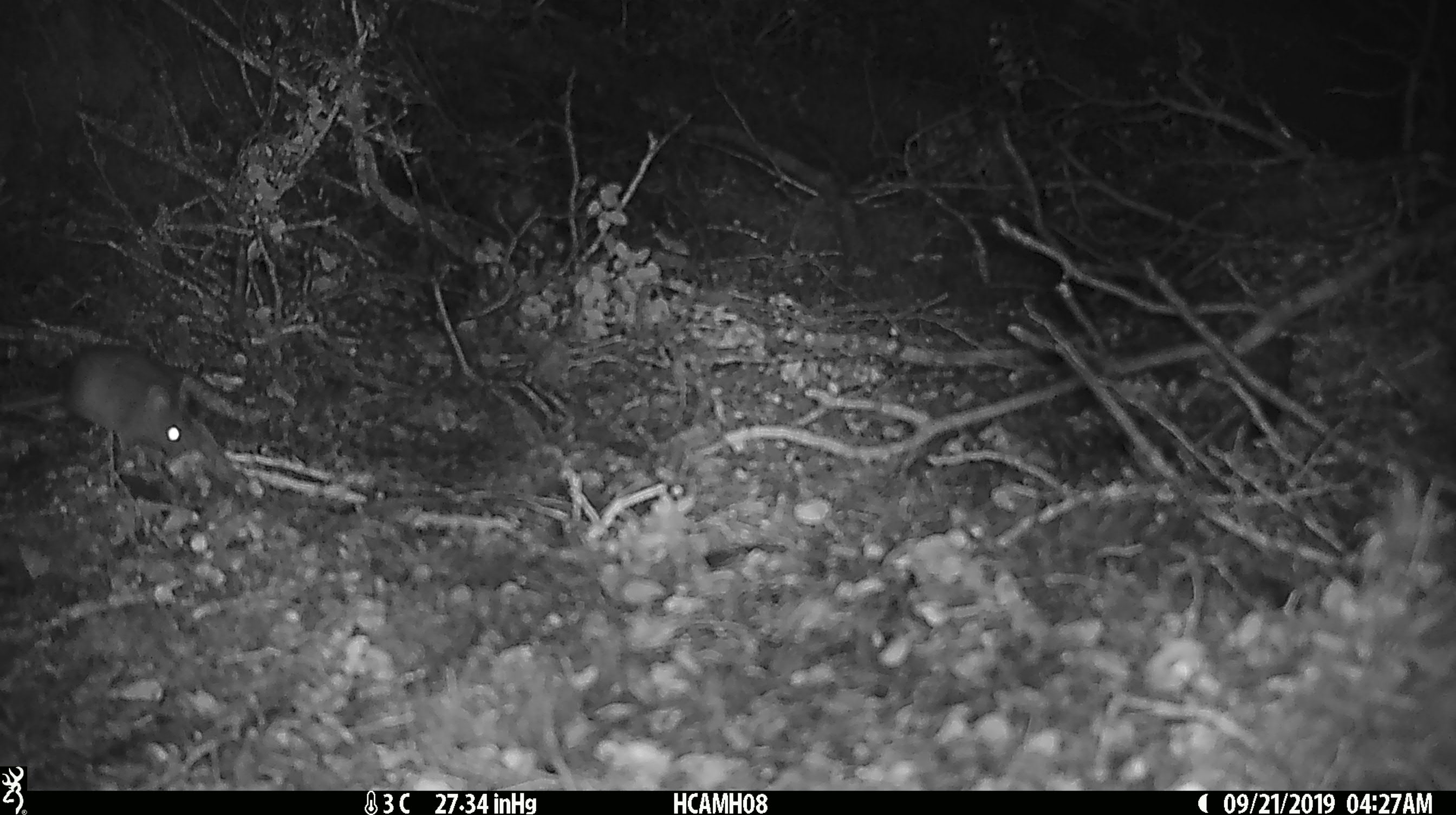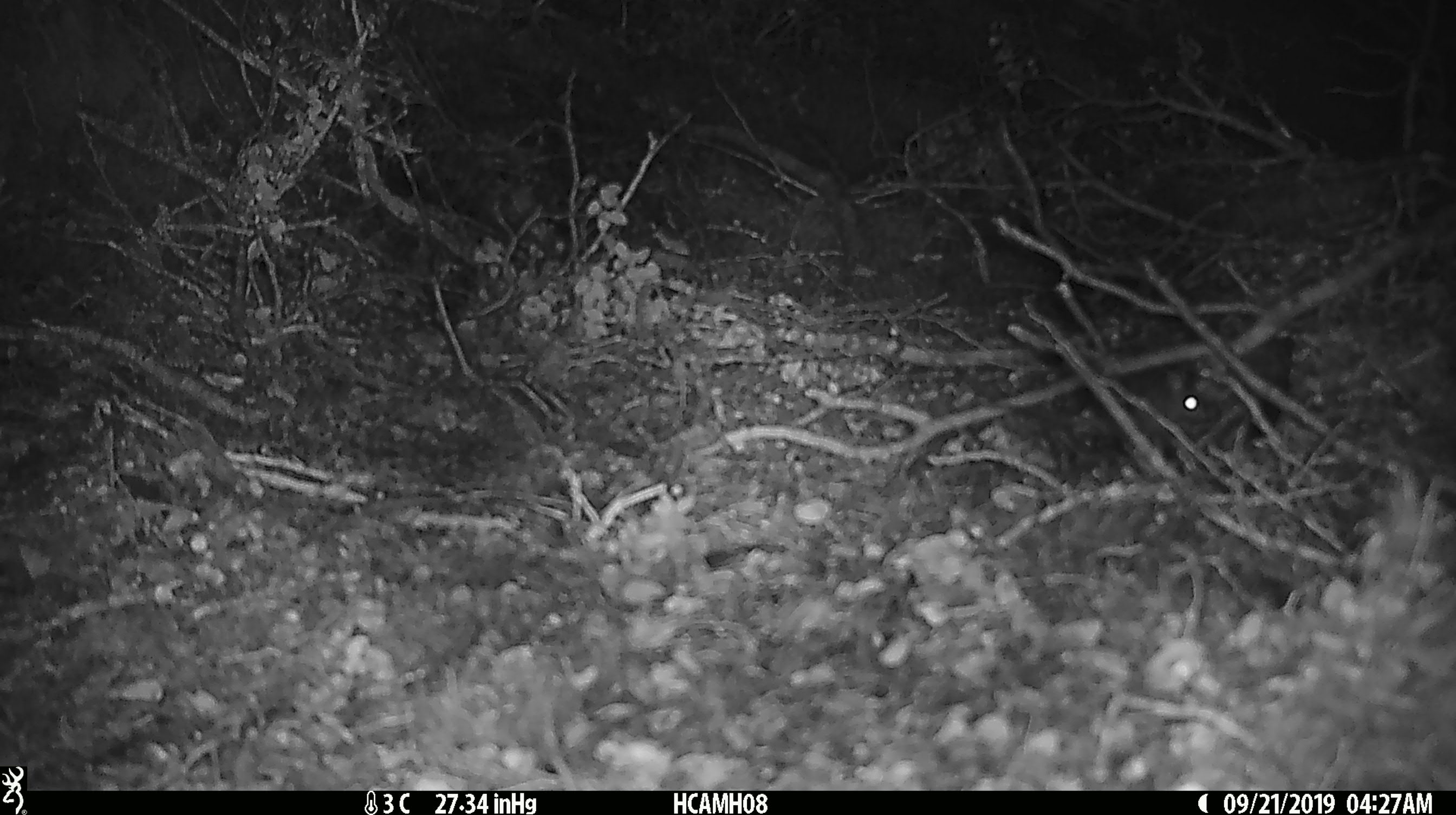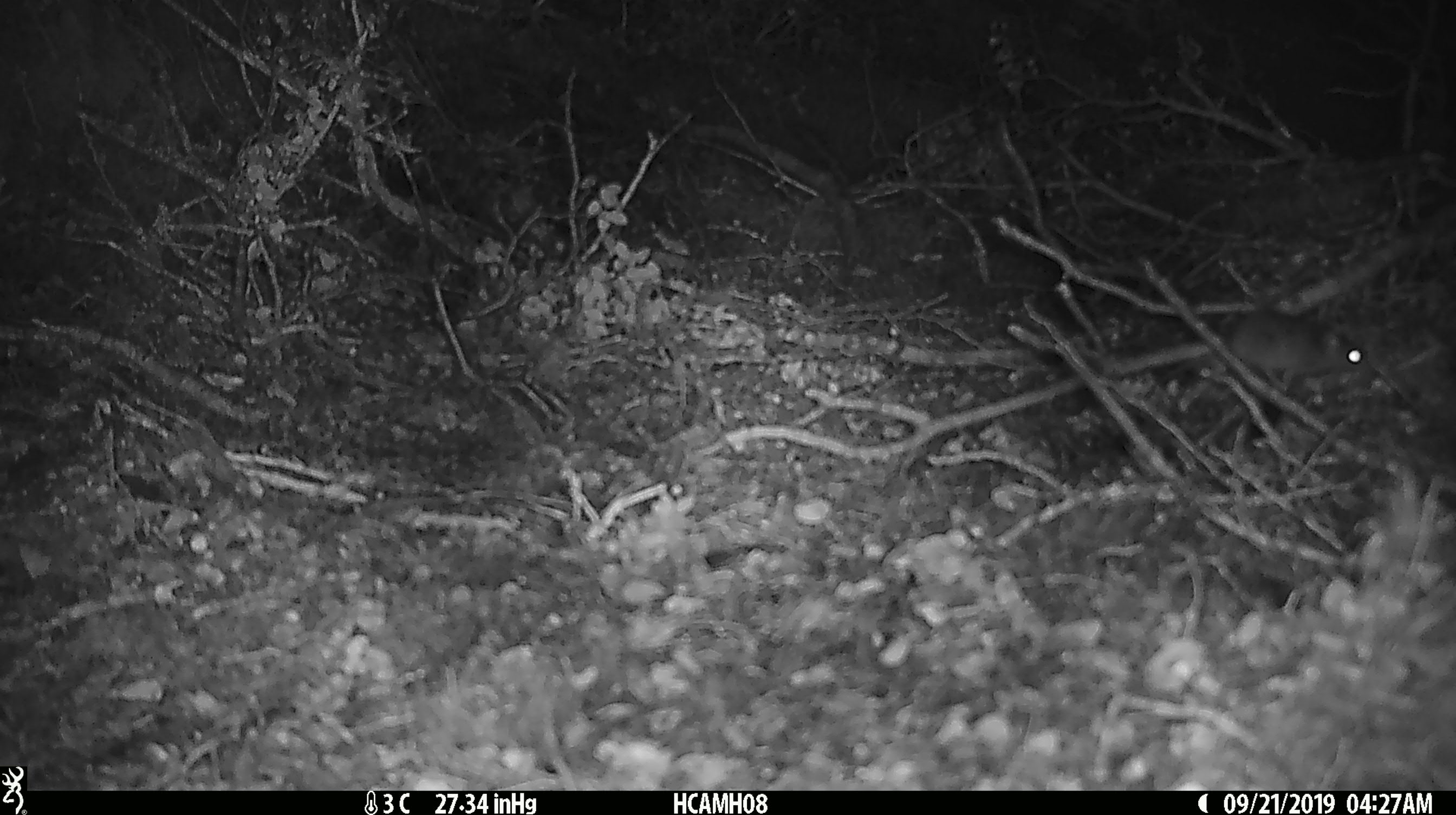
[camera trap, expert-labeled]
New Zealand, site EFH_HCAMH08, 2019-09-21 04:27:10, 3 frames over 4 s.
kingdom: Animalia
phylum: Chordata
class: Mammalia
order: Rodentia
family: Muridae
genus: Mus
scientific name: Mus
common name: mouse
Mouse (Mus).